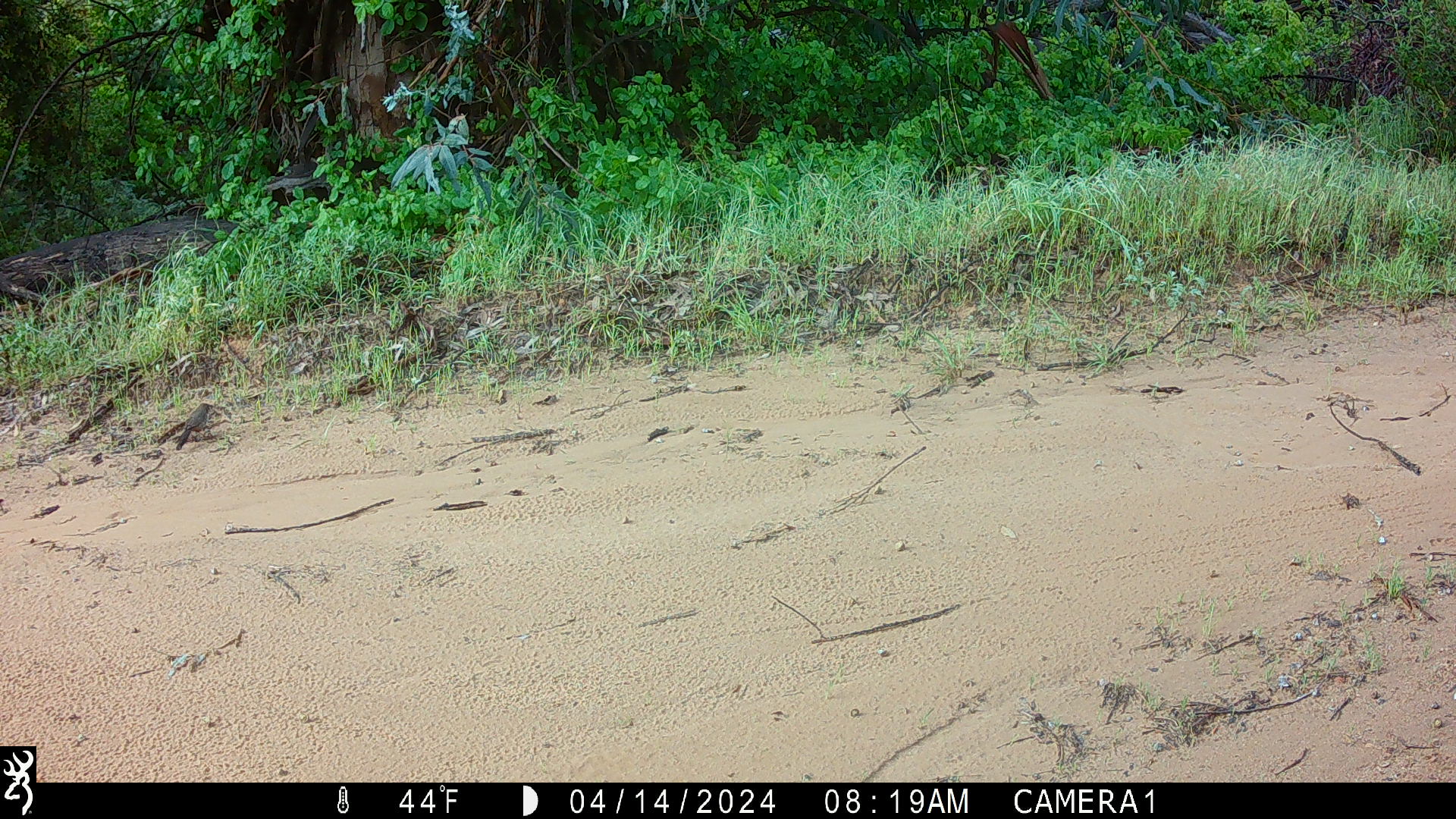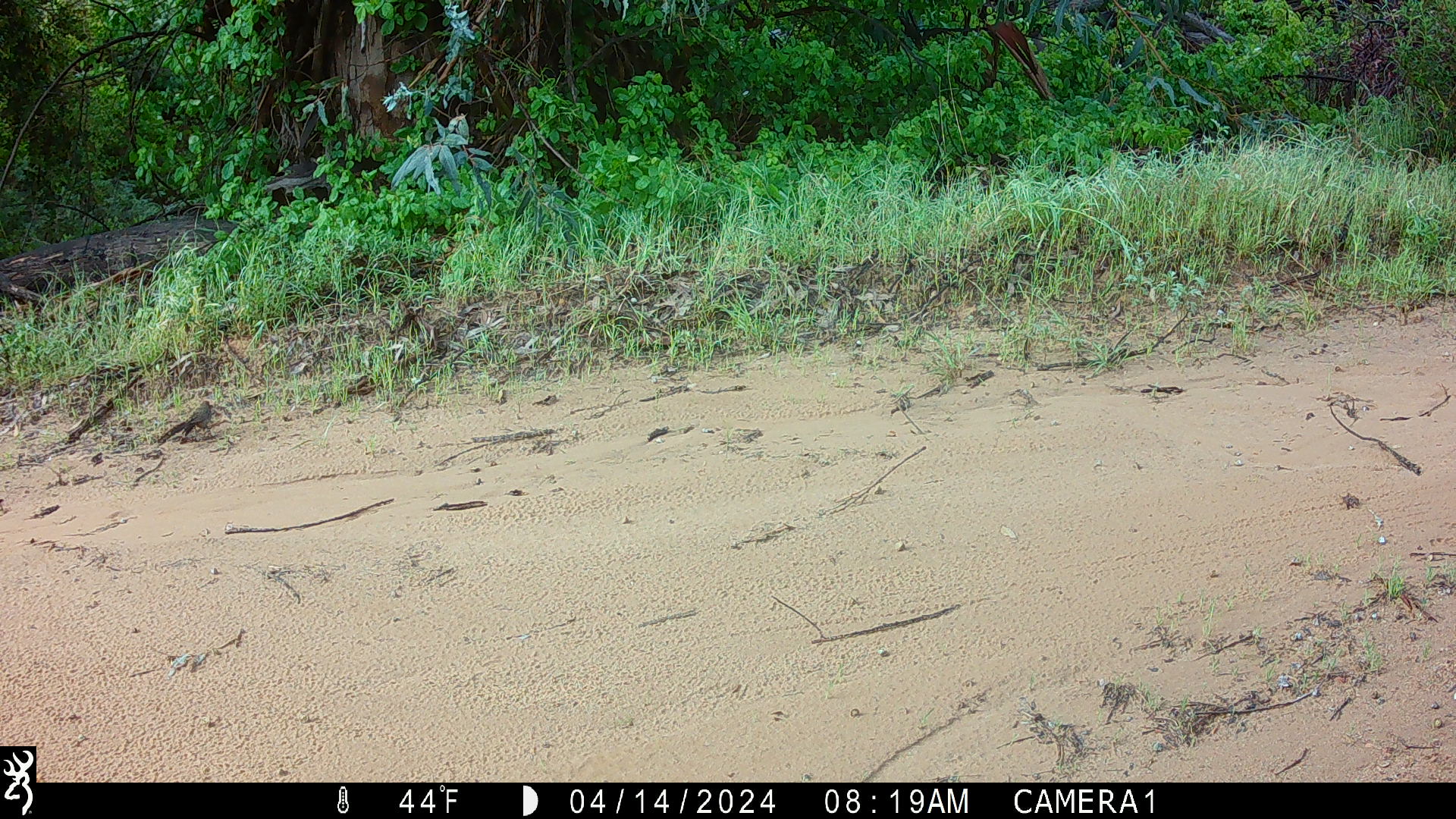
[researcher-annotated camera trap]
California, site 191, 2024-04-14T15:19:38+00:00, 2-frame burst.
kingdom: Animalia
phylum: Chordata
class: Aves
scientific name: Aves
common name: bird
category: unknown bird